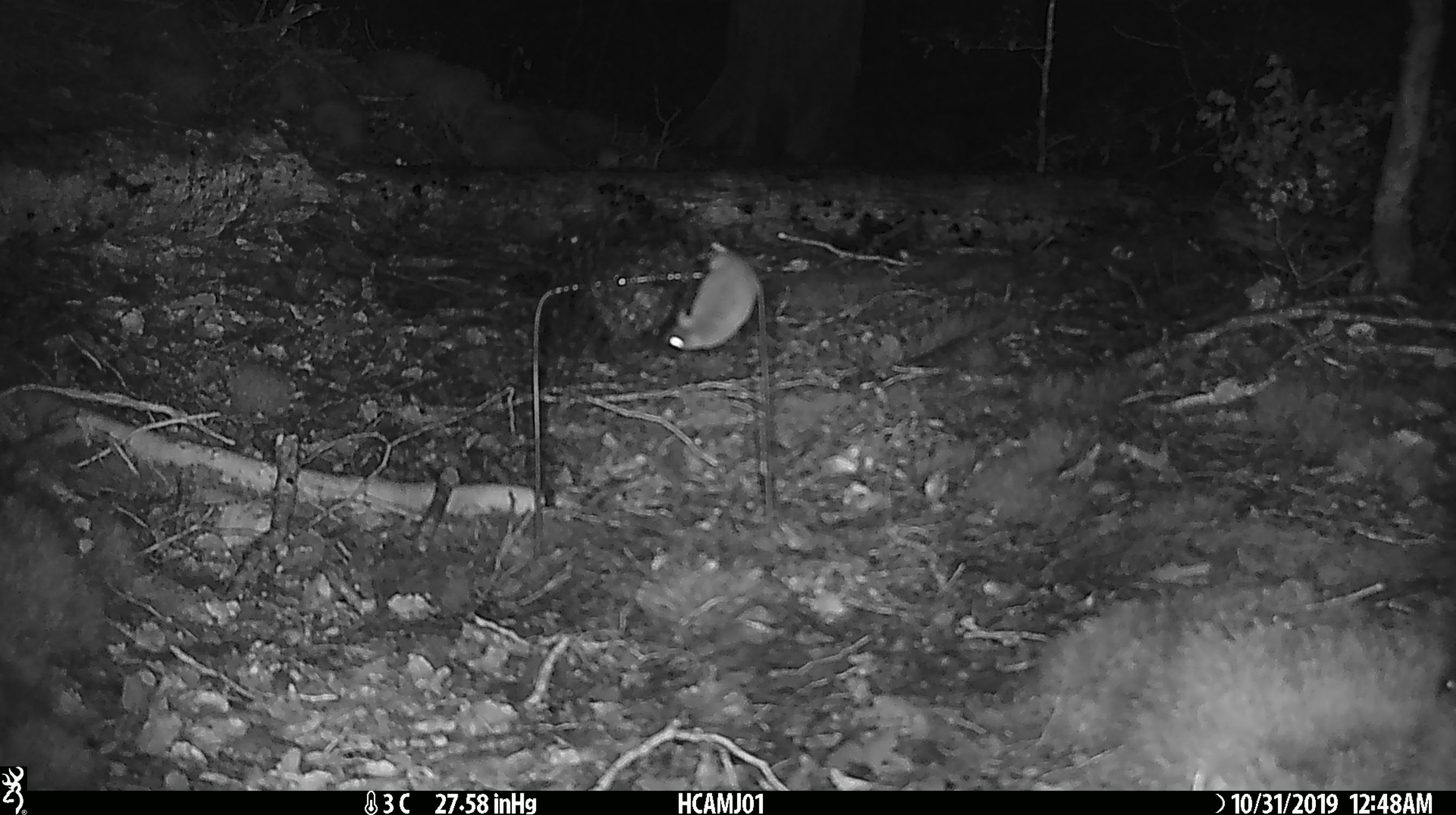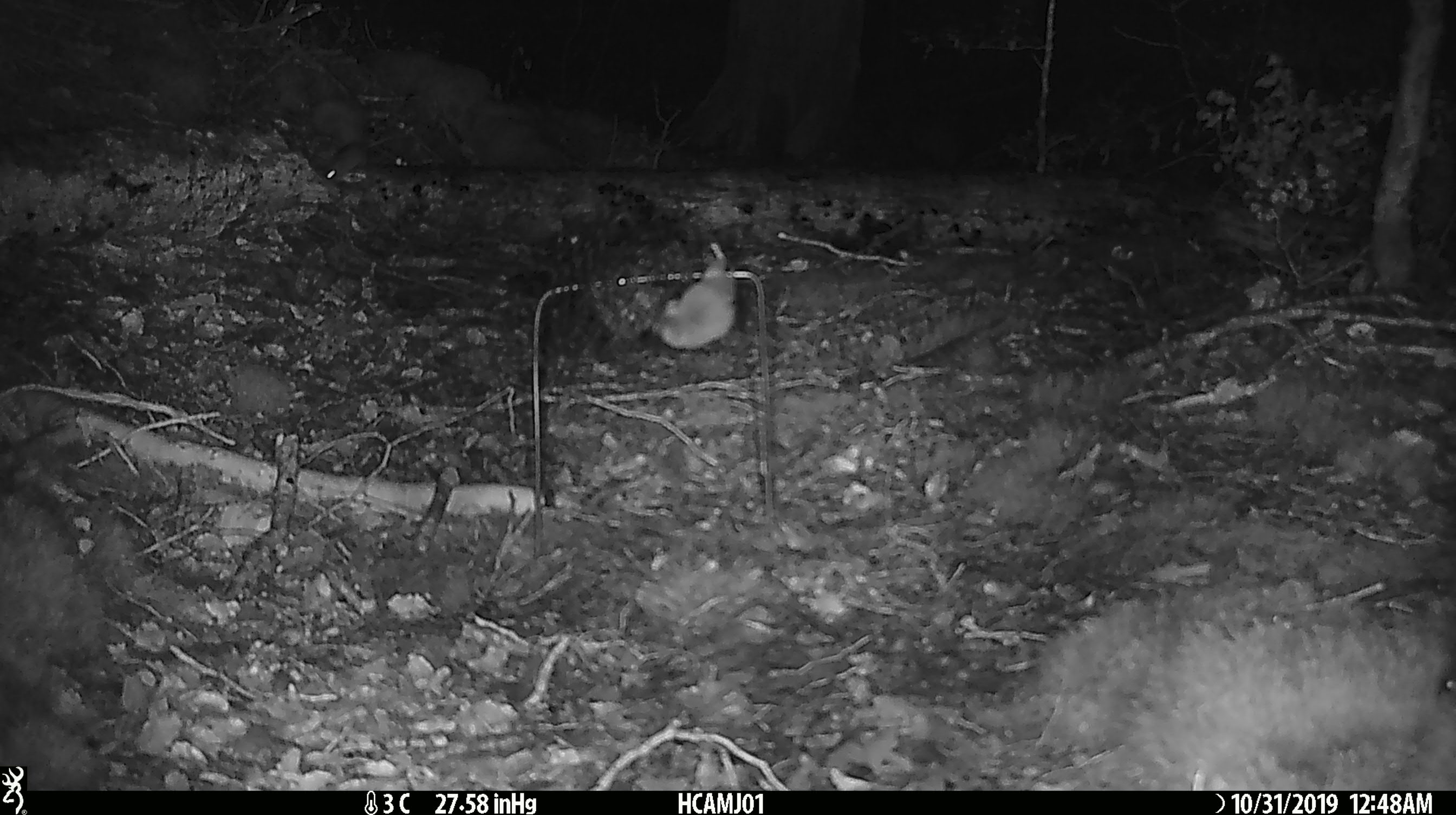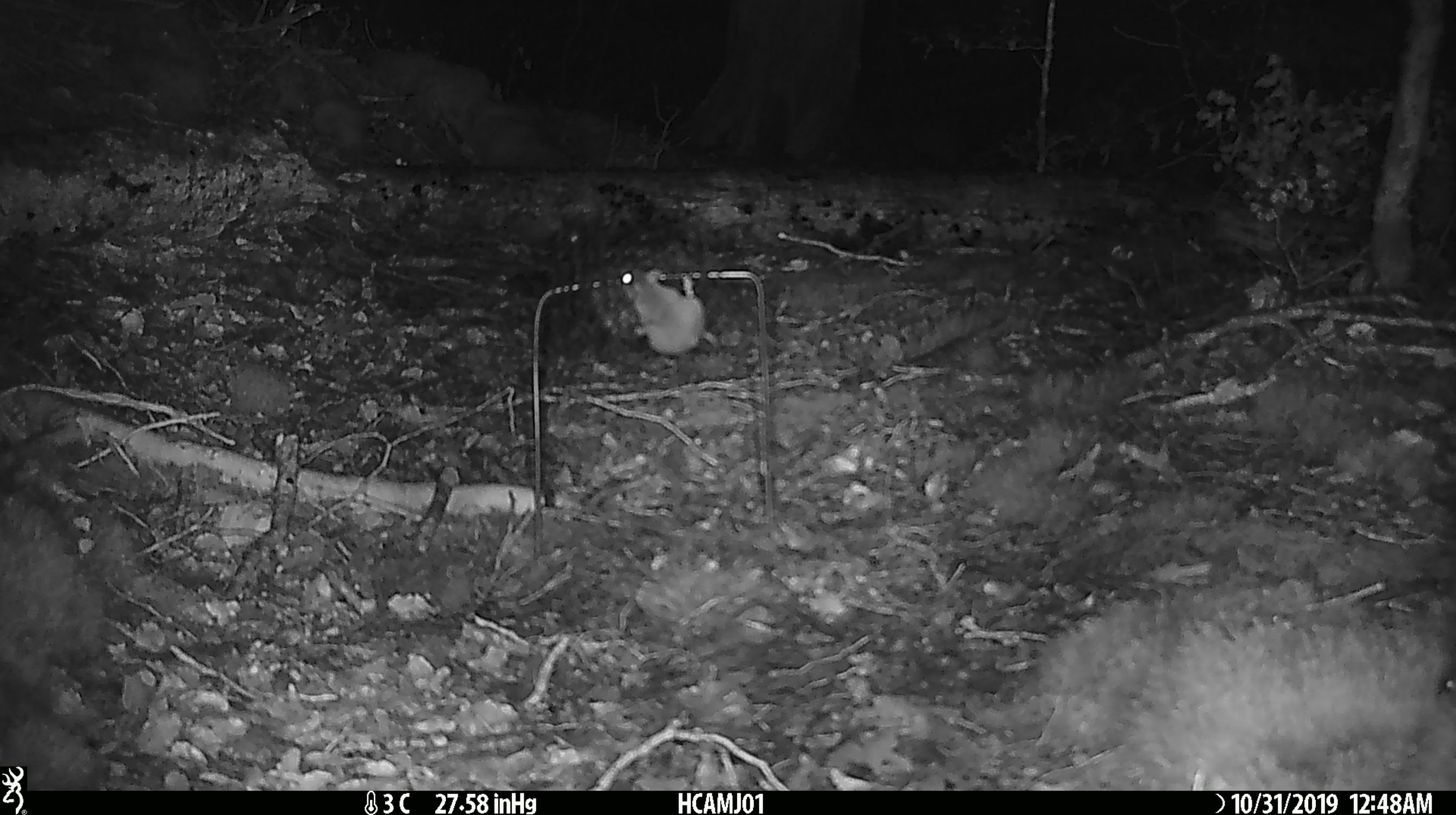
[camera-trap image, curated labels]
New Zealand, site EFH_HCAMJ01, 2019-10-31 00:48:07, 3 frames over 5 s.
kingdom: Animalia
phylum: Chordata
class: Mammalia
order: Rodentia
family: Muridae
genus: Mus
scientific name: Mus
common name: mouse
Mouse (Mus).